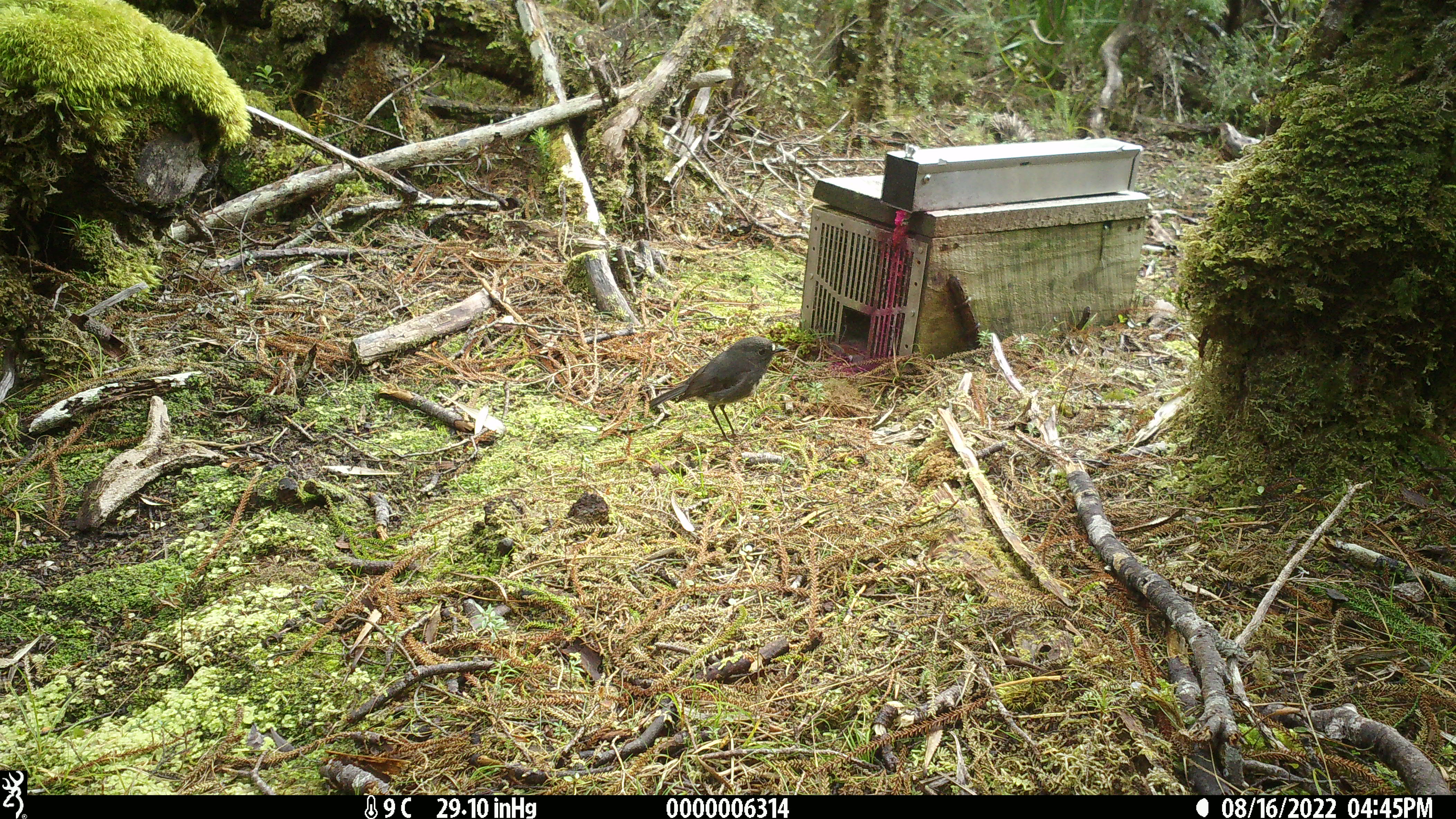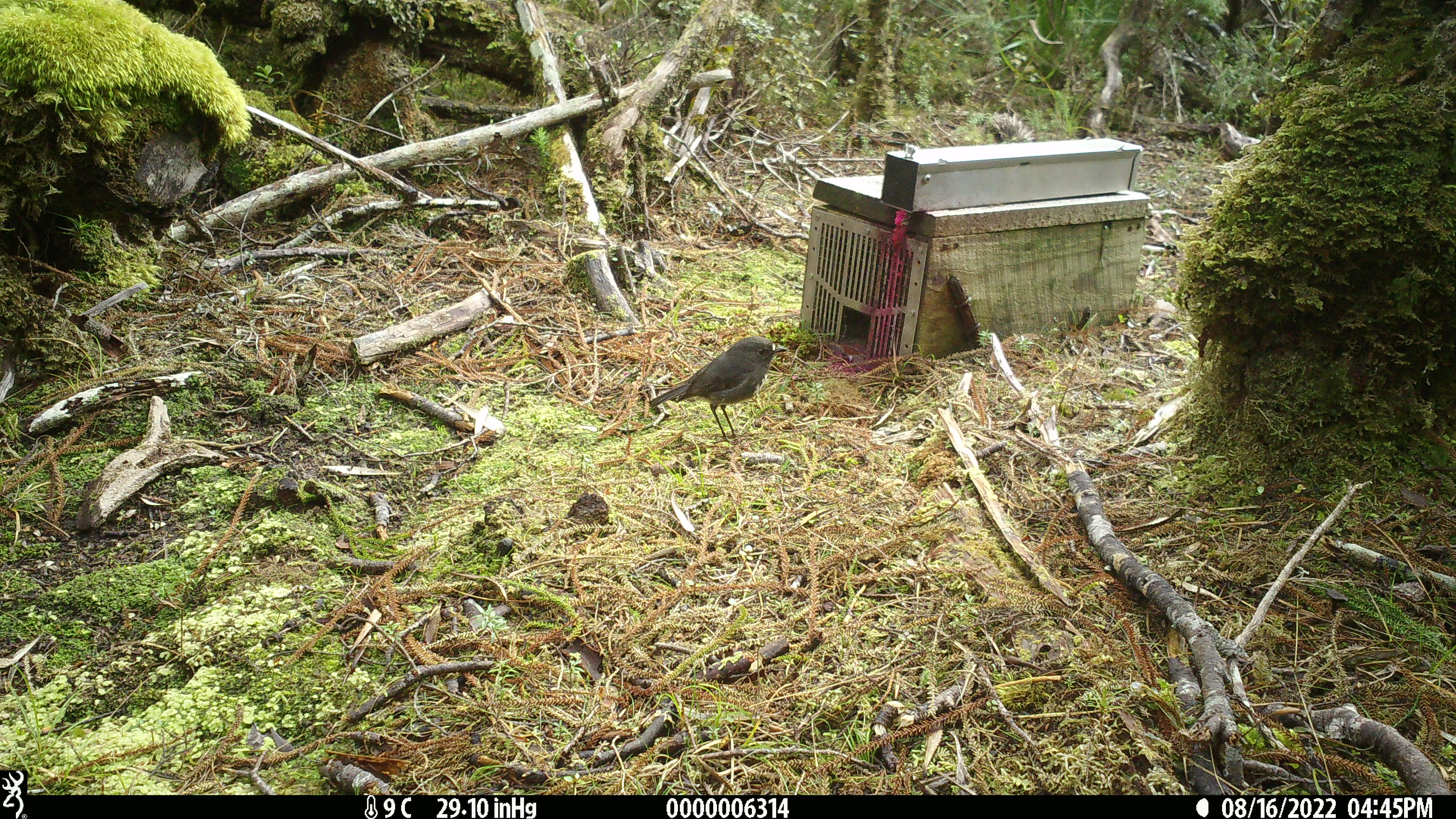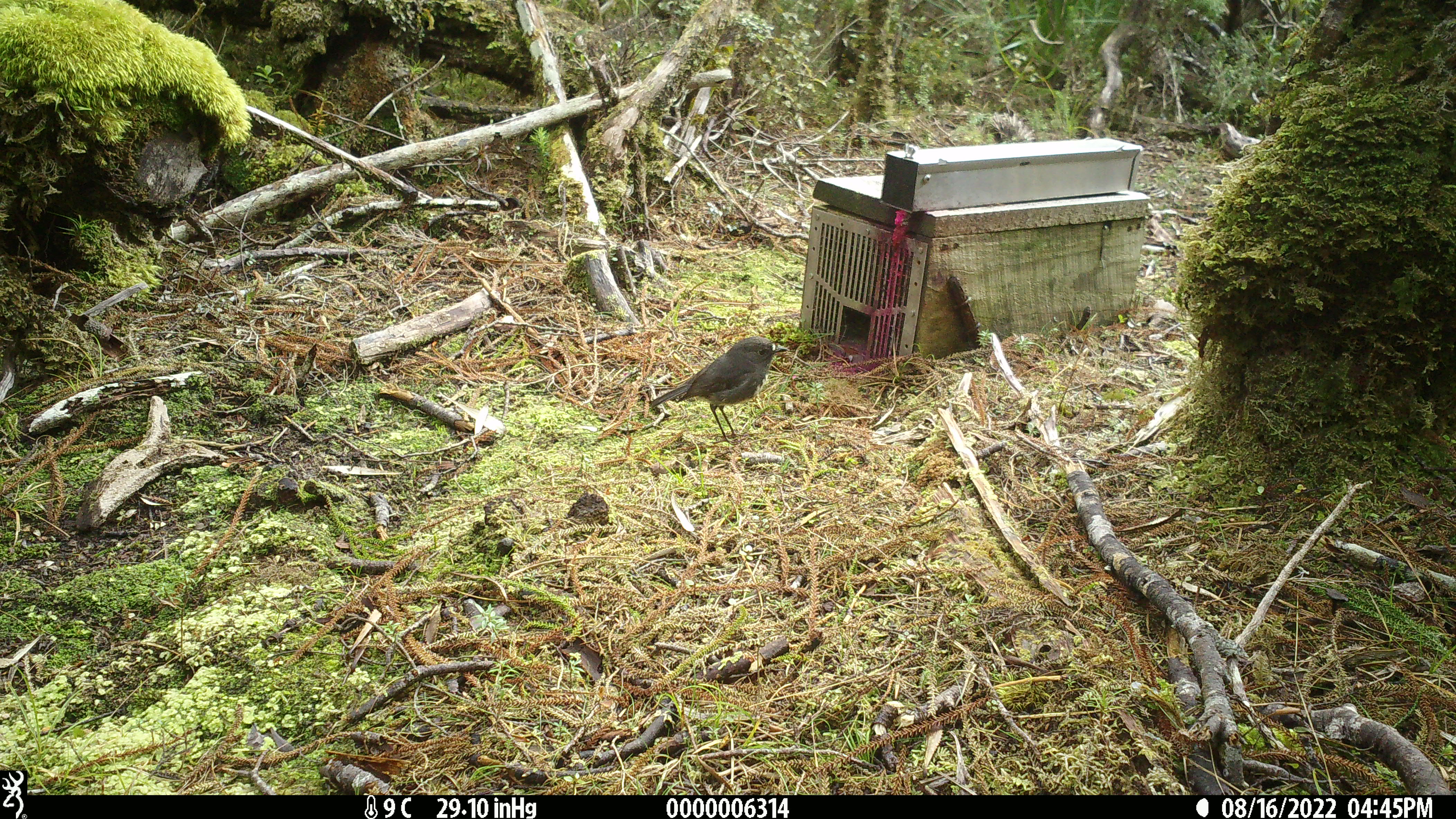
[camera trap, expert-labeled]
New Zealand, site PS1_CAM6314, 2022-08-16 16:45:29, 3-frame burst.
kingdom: Animalia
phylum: Chordata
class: Aves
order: Passeriformes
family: Petroicidae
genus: Petroica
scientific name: Petroica australis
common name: new zealand robin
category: robin